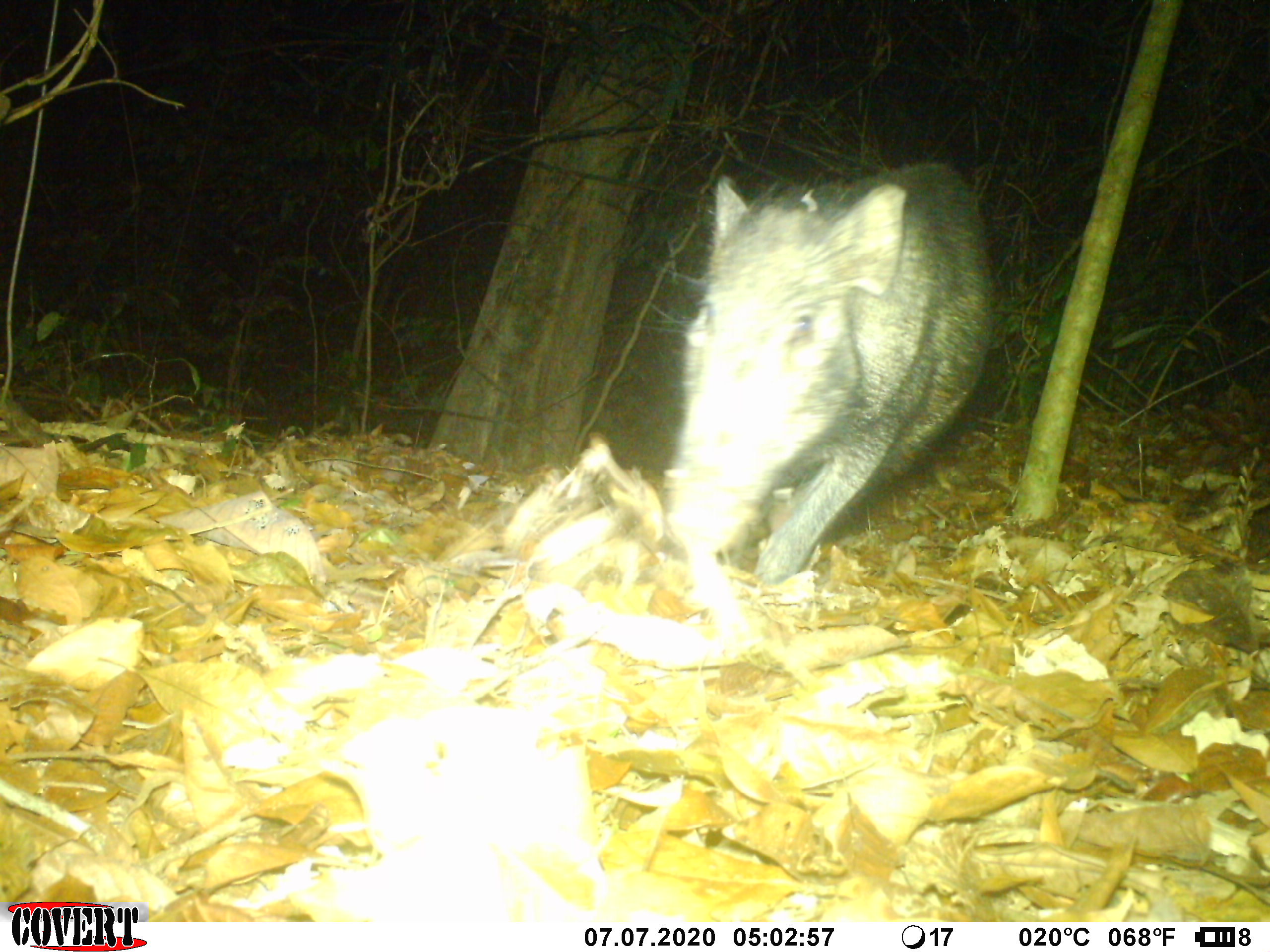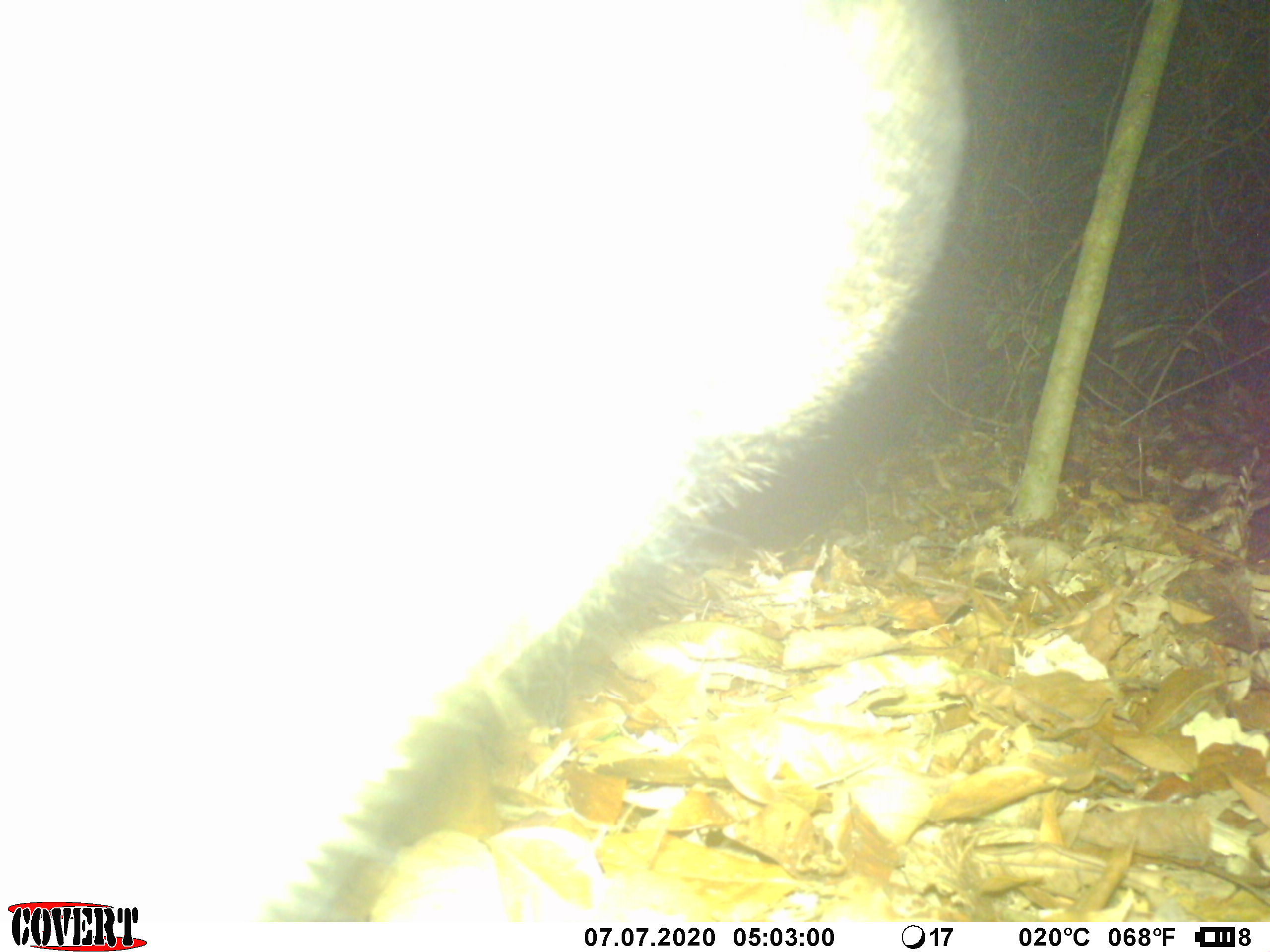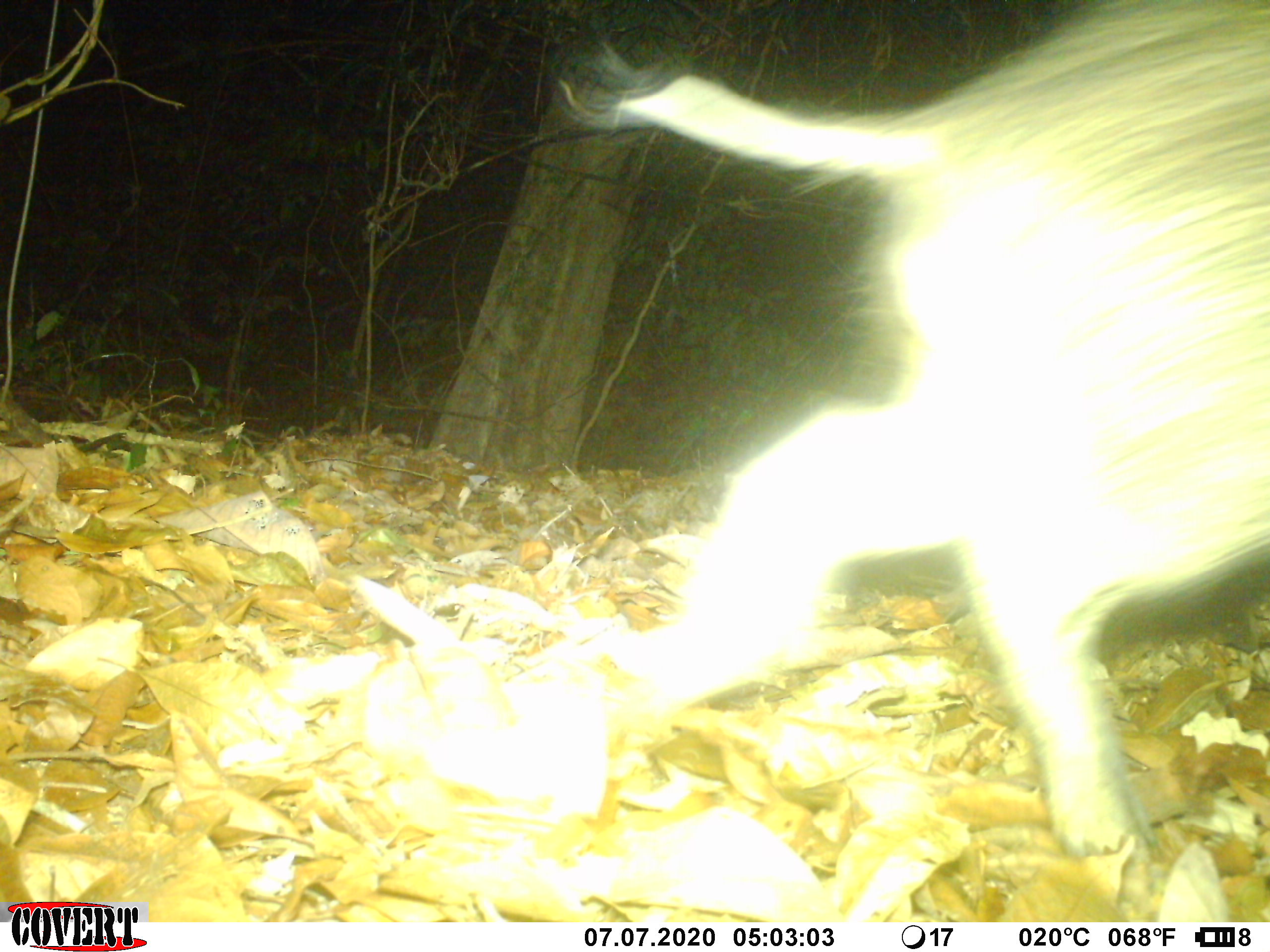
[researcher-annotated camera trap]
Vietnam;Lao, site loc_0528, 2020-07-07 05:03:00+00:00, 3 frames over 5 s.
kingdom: Animalia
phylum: Chordata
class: Mammalia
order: Artiodactyla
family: Suidae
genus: Sus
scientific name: Sus scrofa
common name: eurasian wild pig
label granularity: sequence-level